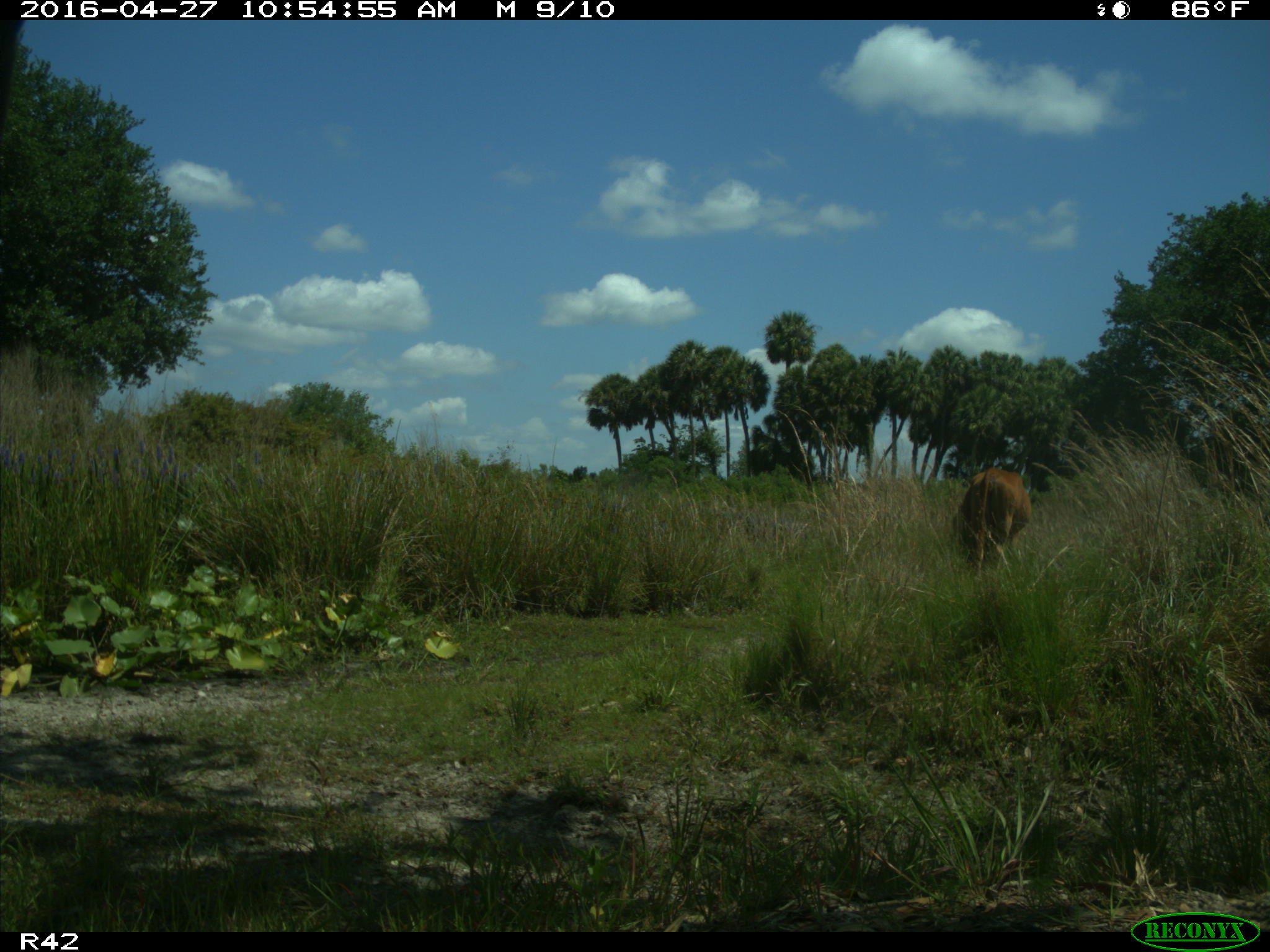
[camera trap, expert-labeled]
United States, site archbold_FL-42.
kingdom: Animalia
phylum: Chordata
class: Mammalia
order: Artiodactyla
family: Bovidae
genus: Bos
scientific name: Bos taurus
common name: domestic cow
Bos taurus (domestic cow).